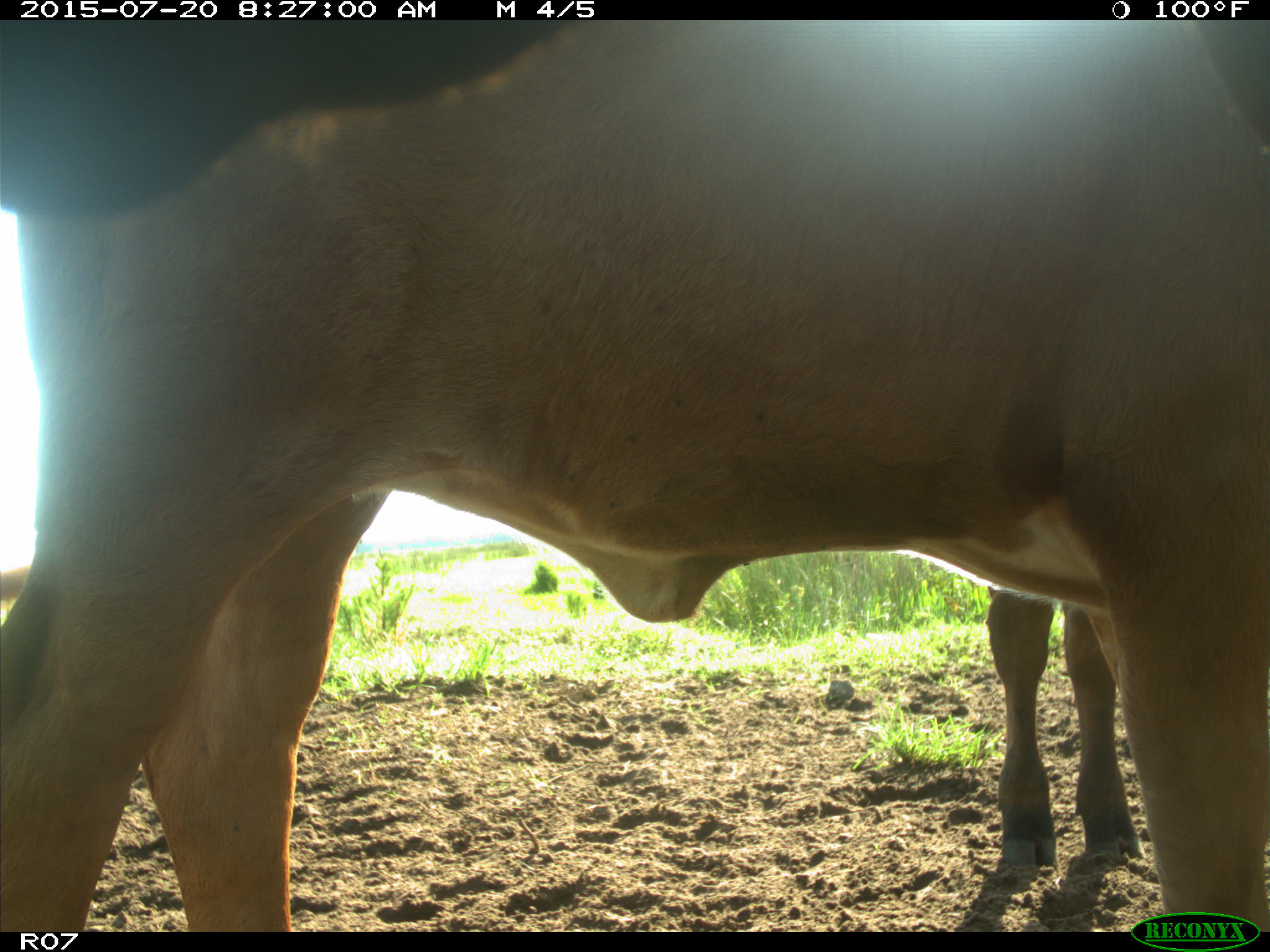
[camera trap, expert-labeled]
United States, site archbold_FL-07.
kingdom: Animalia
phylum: Chordata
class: Mammalia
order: Artiodactyla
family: Bovidae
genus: Bos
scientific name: Bos taurus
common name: domestic cow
Bos taurus (domestic cow).